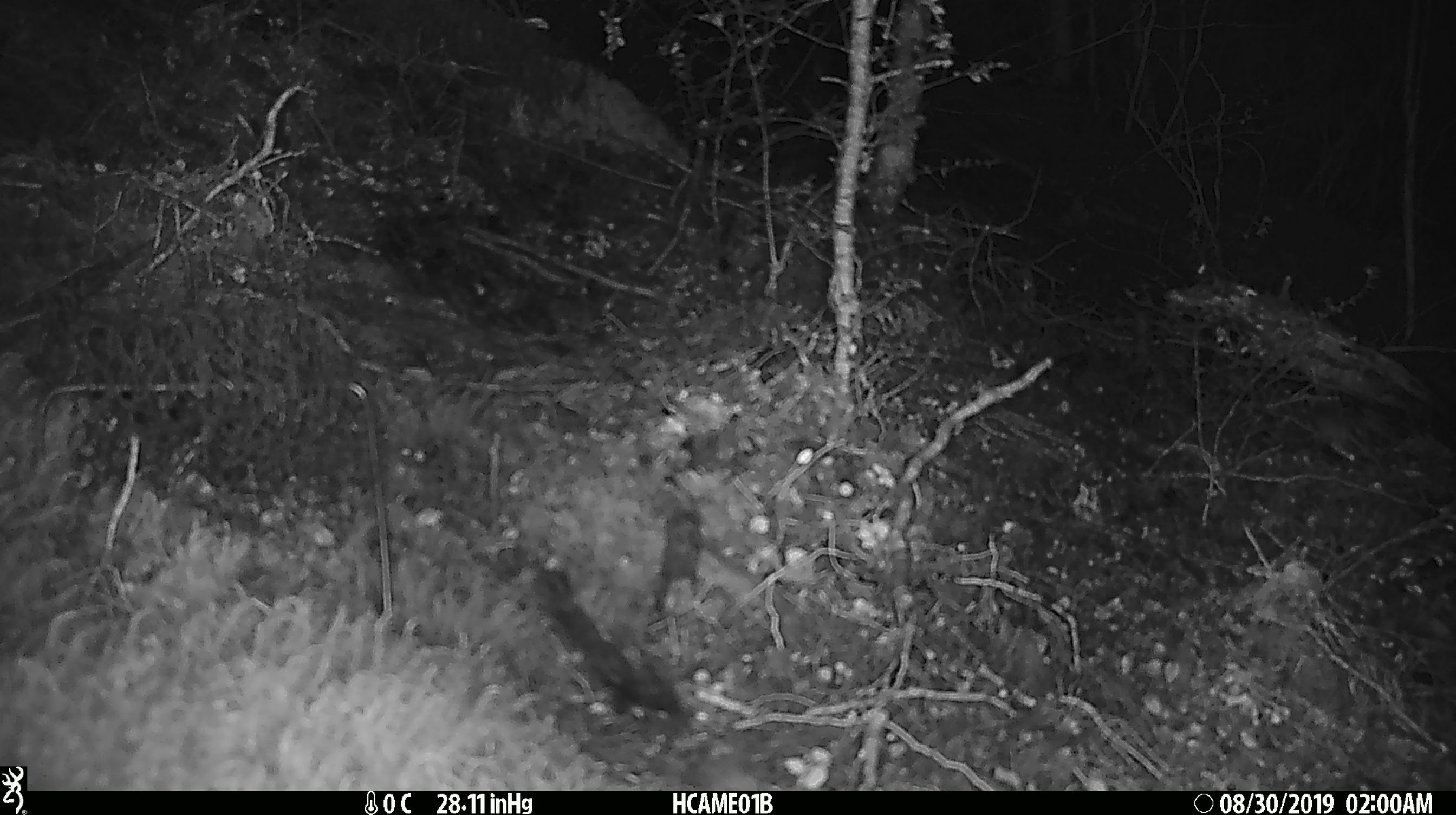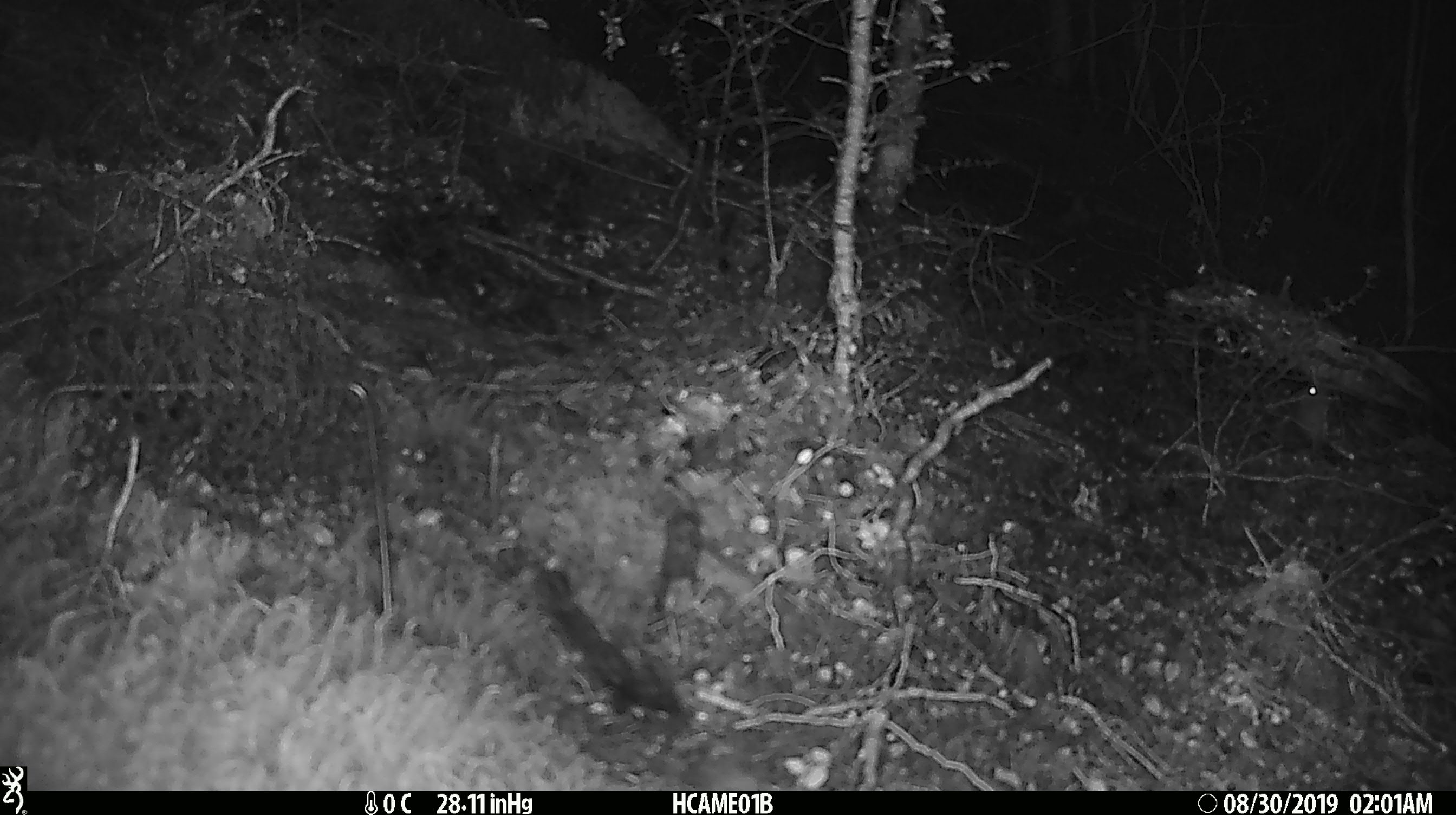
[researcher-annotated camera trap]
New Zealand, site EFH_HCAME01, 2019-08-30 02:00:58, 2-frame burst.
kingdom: Animalia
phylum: Chordata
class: Mammalia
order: Rodentia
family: Muridae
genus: Mus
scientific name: Mus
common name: mouse